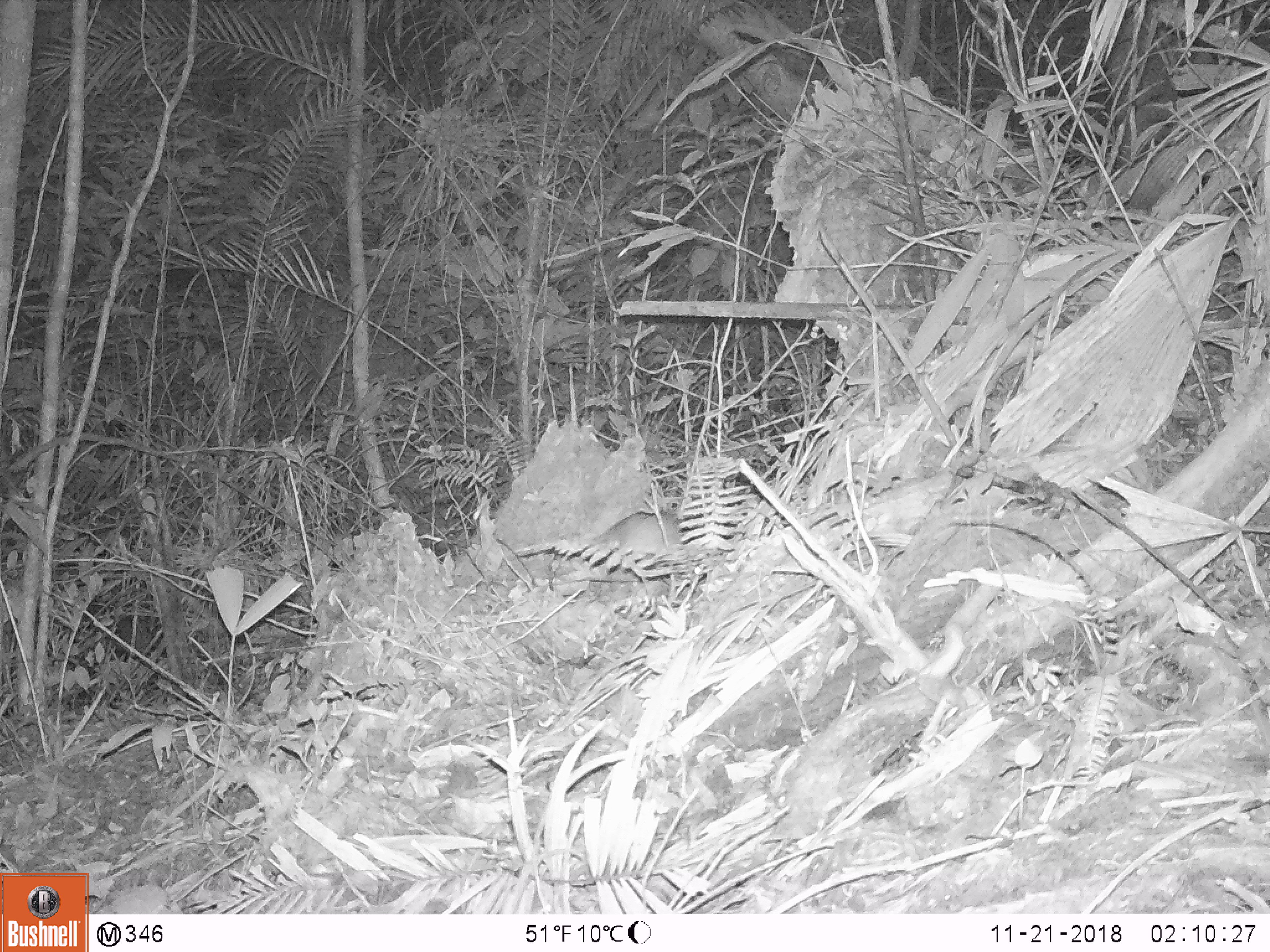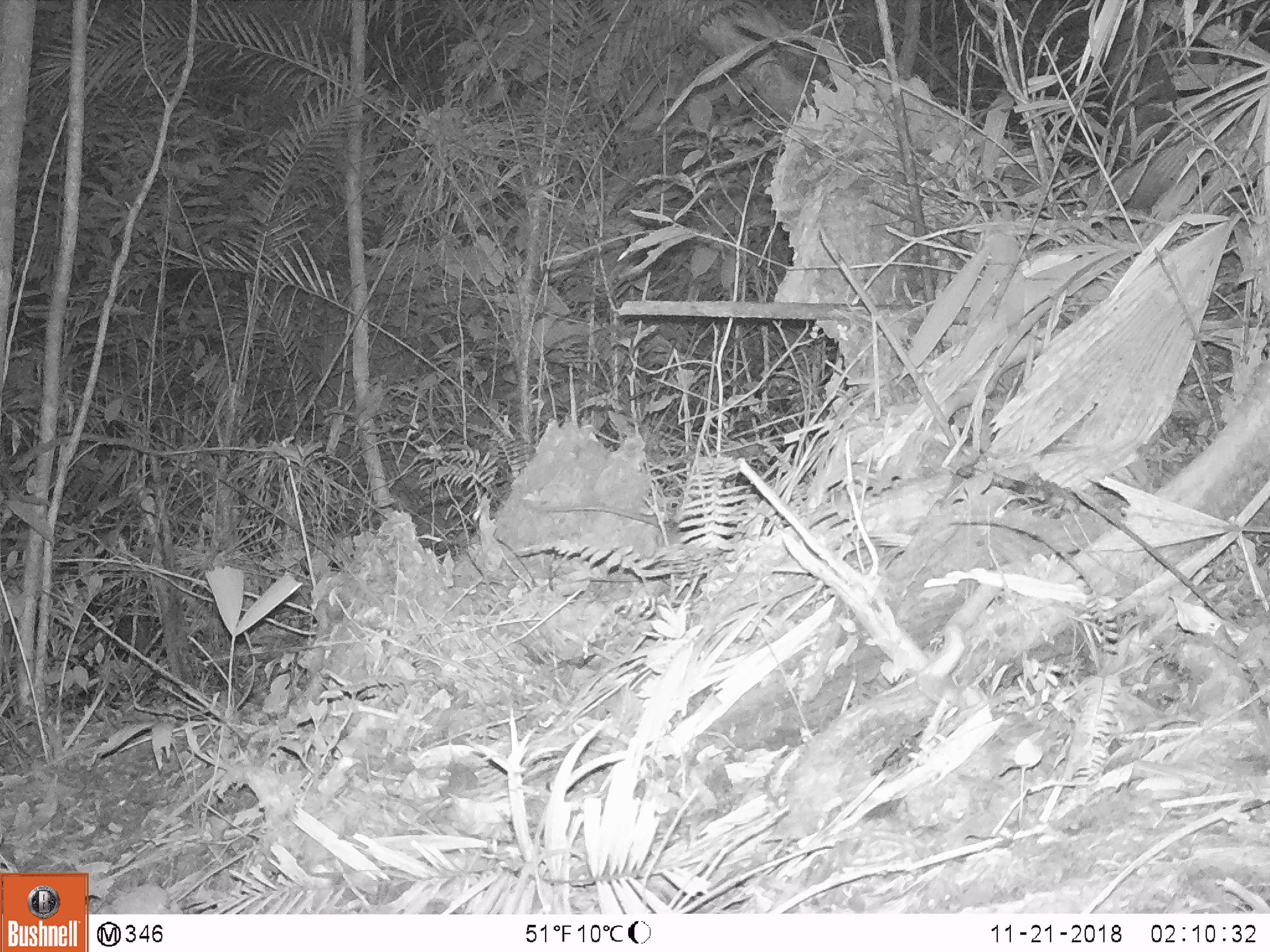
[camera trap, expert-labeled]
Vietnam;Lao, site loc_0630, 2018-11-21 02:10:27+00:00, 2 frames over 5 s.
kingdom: Animalia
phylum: Chordata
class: Mammalia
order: Rodentia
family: Muridae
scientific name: Muridae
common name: old-world mice and rats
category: unidentified murid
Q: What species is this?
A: Unidentified murid (old-world mice and rats) (Muridae).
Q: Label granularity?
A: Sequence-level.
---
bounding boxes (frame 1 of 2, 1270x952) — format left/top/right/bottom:
unidentified murid: 579/507/693/557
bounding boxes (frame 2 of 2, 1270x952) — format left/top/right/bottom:
unidentified murid: 527/496/680/528